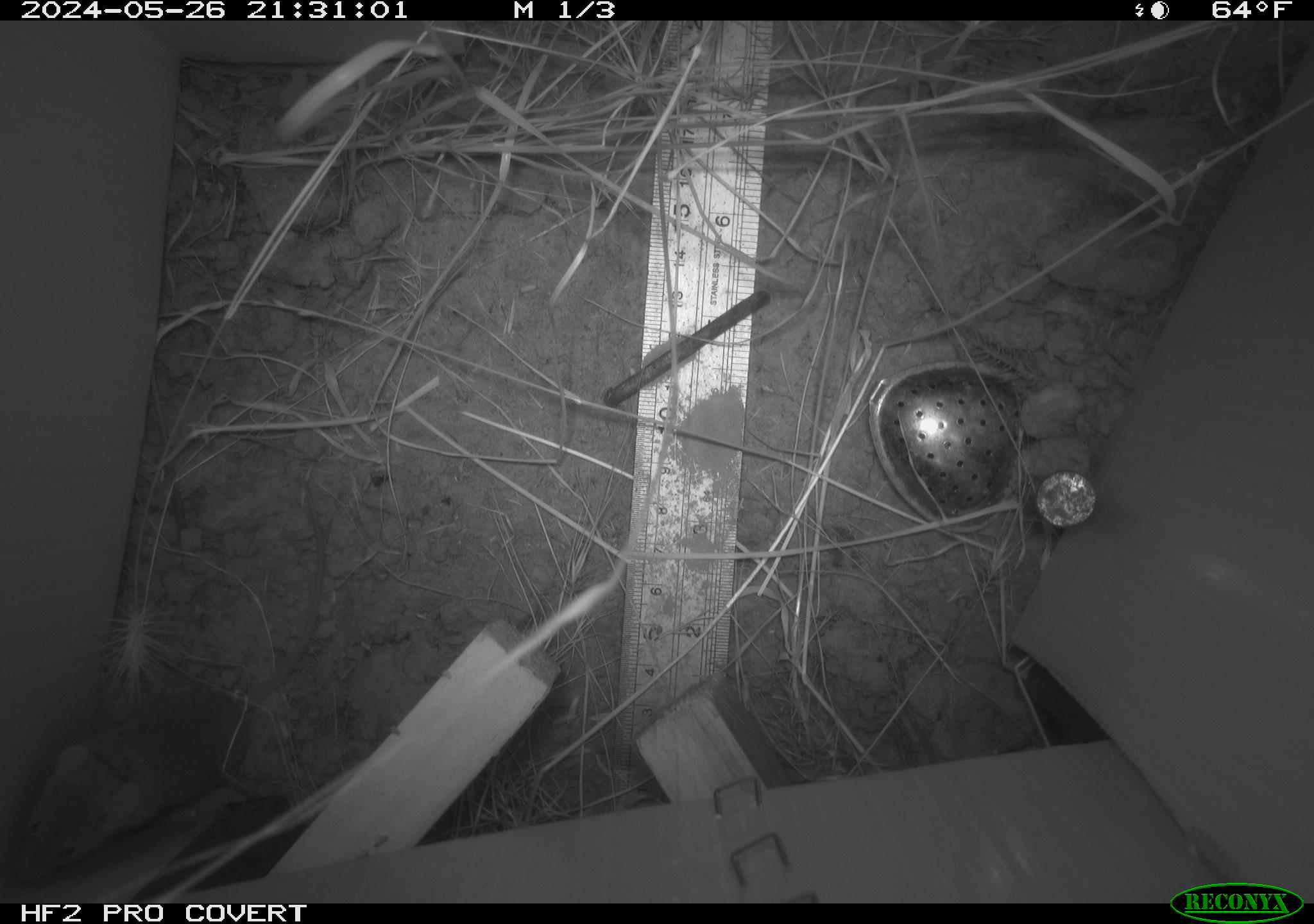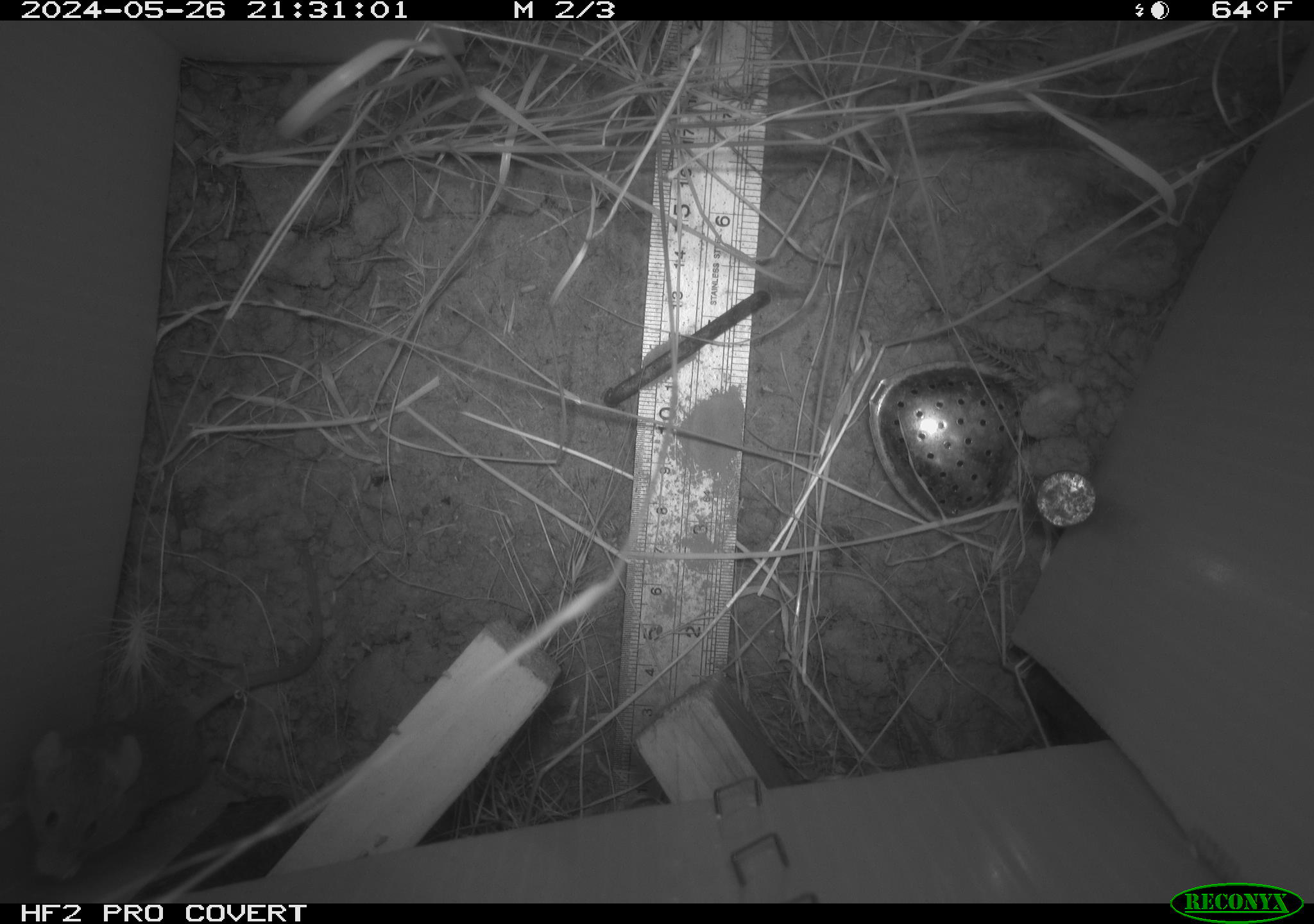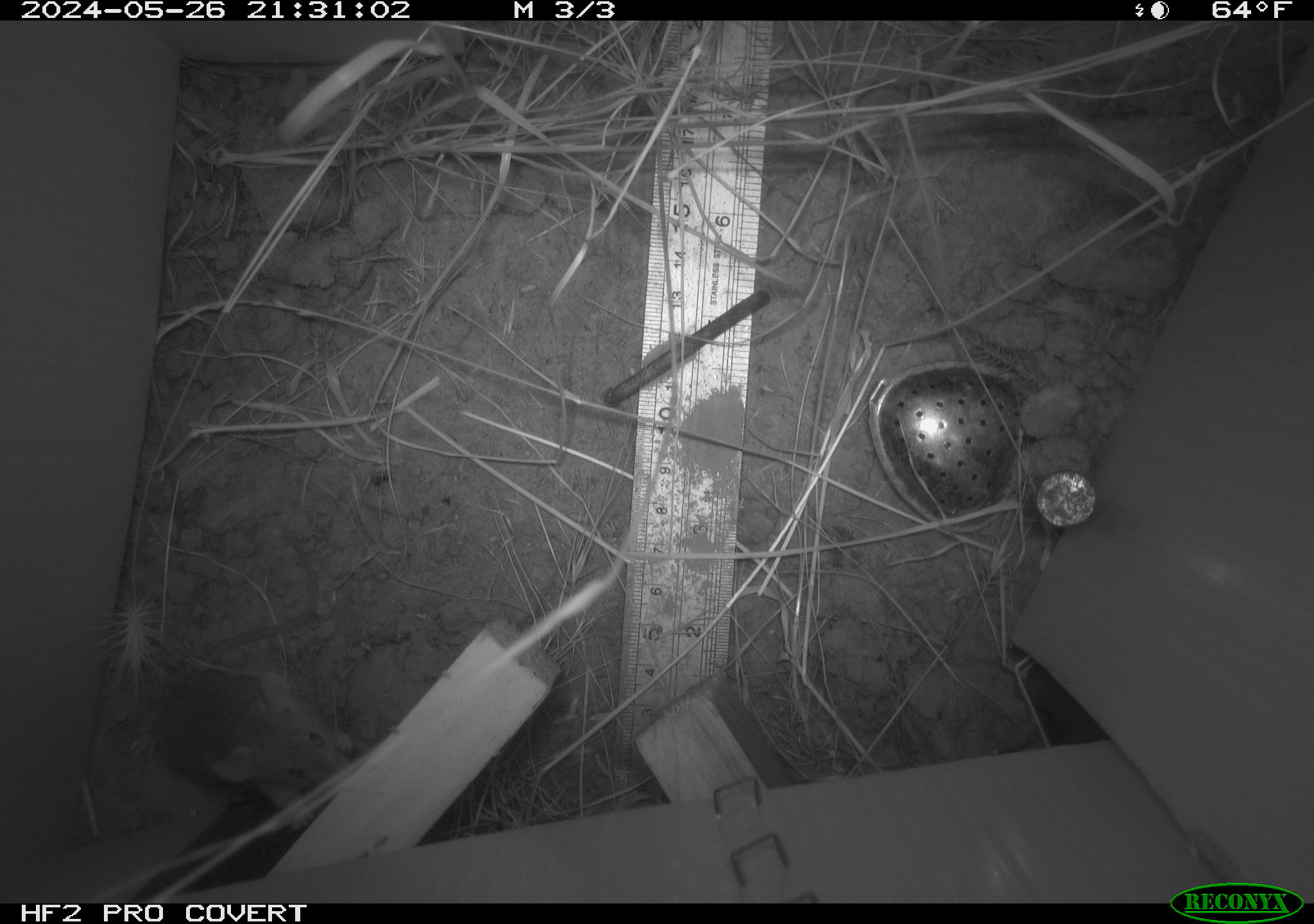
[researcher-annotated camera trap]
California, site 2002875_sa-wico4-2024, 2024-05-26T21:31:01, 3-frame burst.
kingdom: Animalia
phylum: Chordata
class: Mammalia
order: Rodentia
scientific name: Rodentia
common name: mouse species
Mouse species (Rodentia).